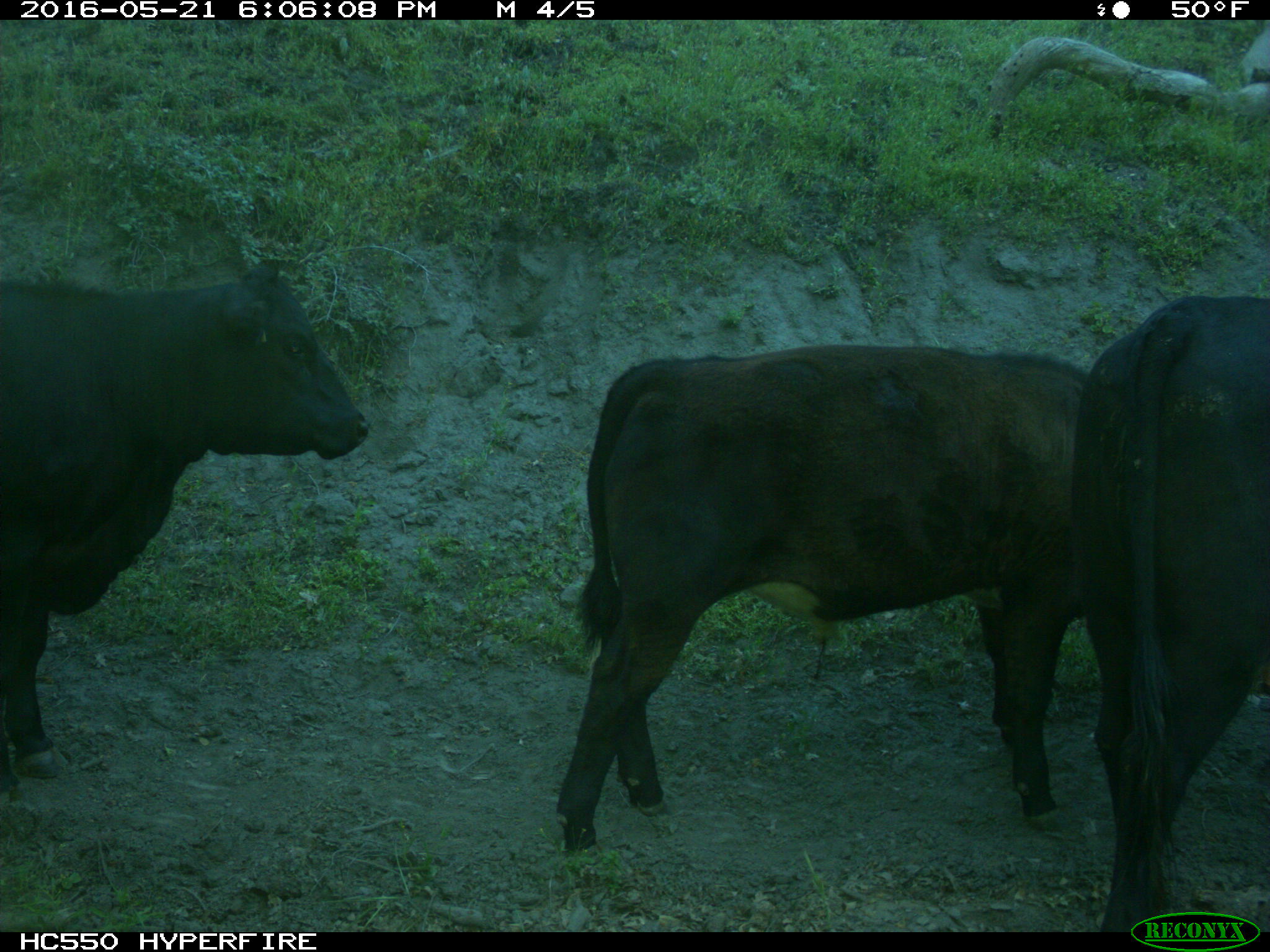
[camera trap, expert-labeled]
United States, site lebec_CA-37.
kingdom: Animalia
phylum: Chordata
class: Mammalia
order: Artiodactyla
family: Bovidae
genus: Bos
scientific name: Bos taurus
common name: domestic cow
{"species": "Bos taurus (domestic cow)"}